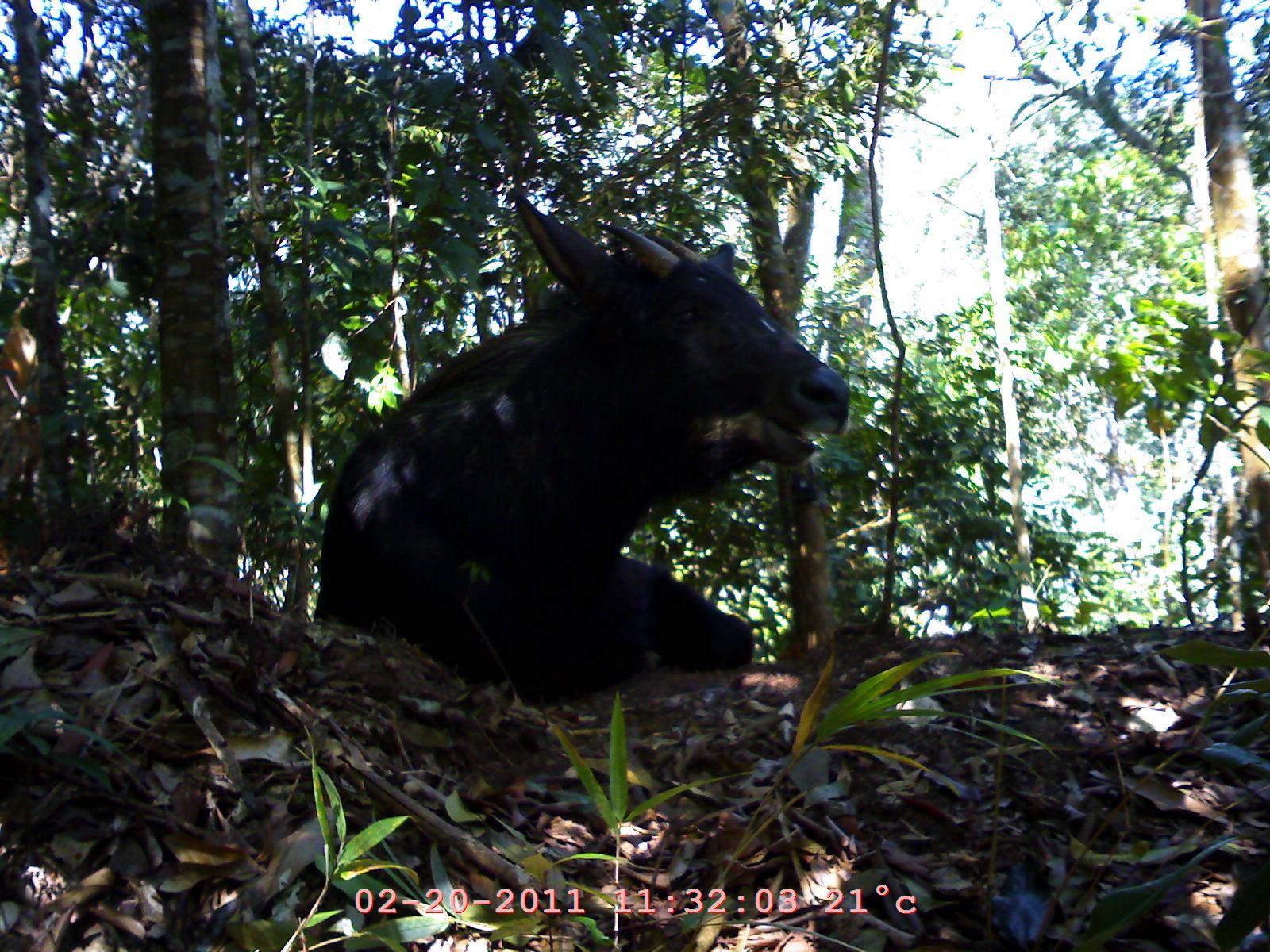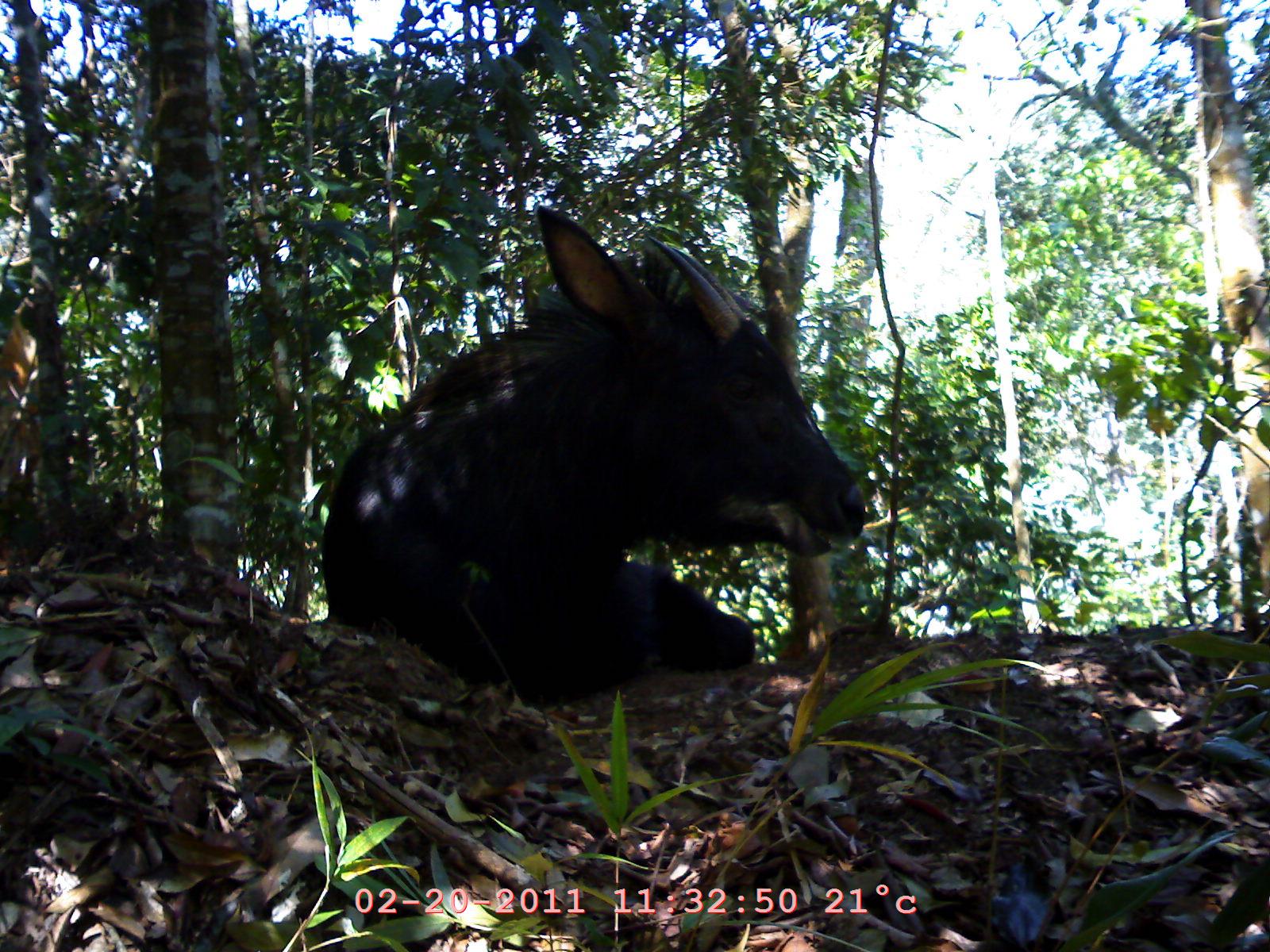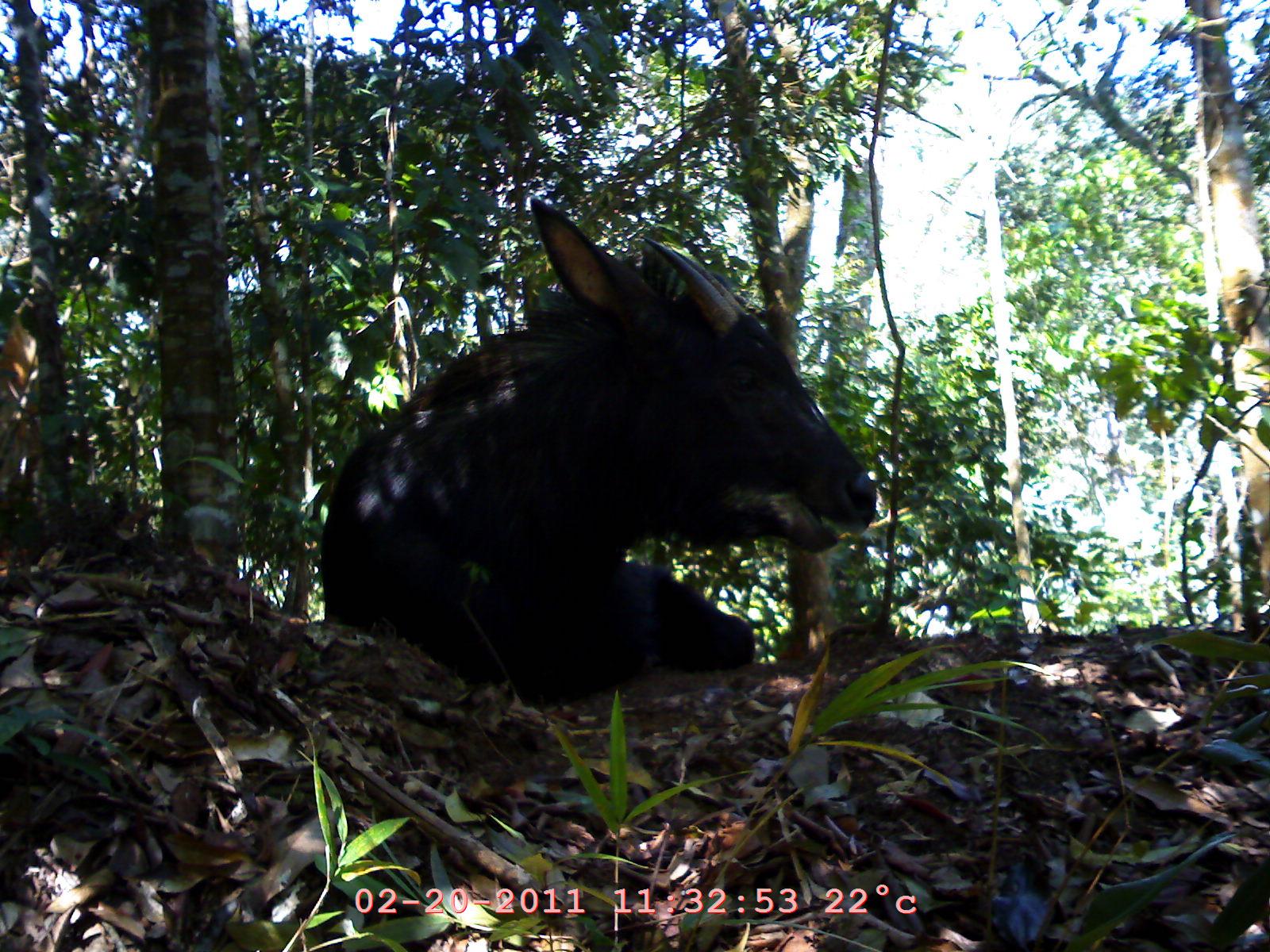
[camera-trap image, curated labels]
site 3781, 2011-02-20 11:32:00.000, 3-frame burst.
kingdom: Animalia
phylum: Chordata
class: Mammalia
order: Artiodactyla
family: Bovidae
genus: Capricornis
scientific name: Capricornis sumatraensis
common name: southern serow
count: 1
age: adult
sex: female